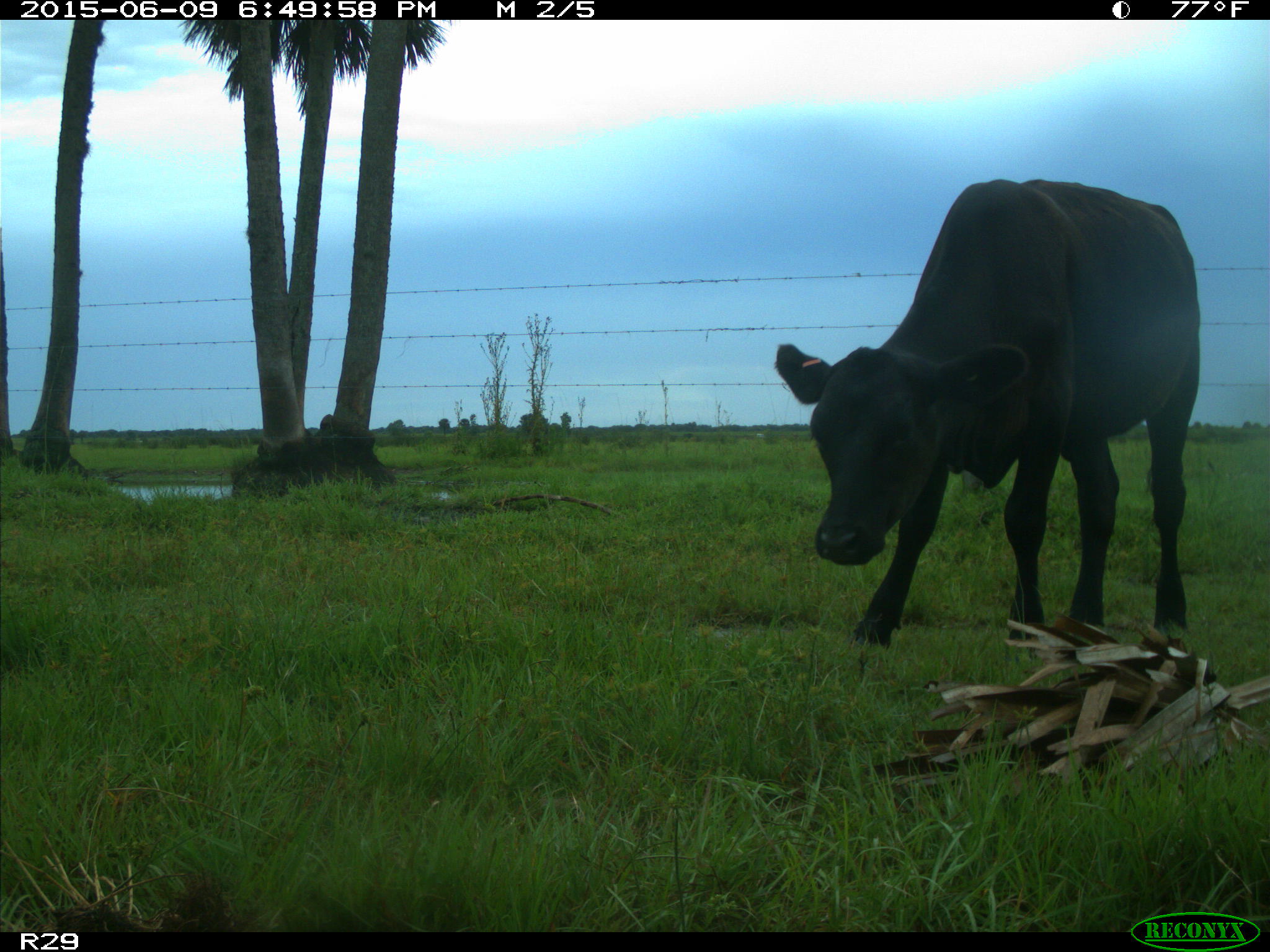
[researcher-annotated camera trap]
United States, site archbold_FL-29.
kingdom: Animalia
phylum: Chordata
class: Mammalia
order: Artiodactyla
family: Bovidae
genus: Bos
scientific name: Bos taurus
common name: domestic cow